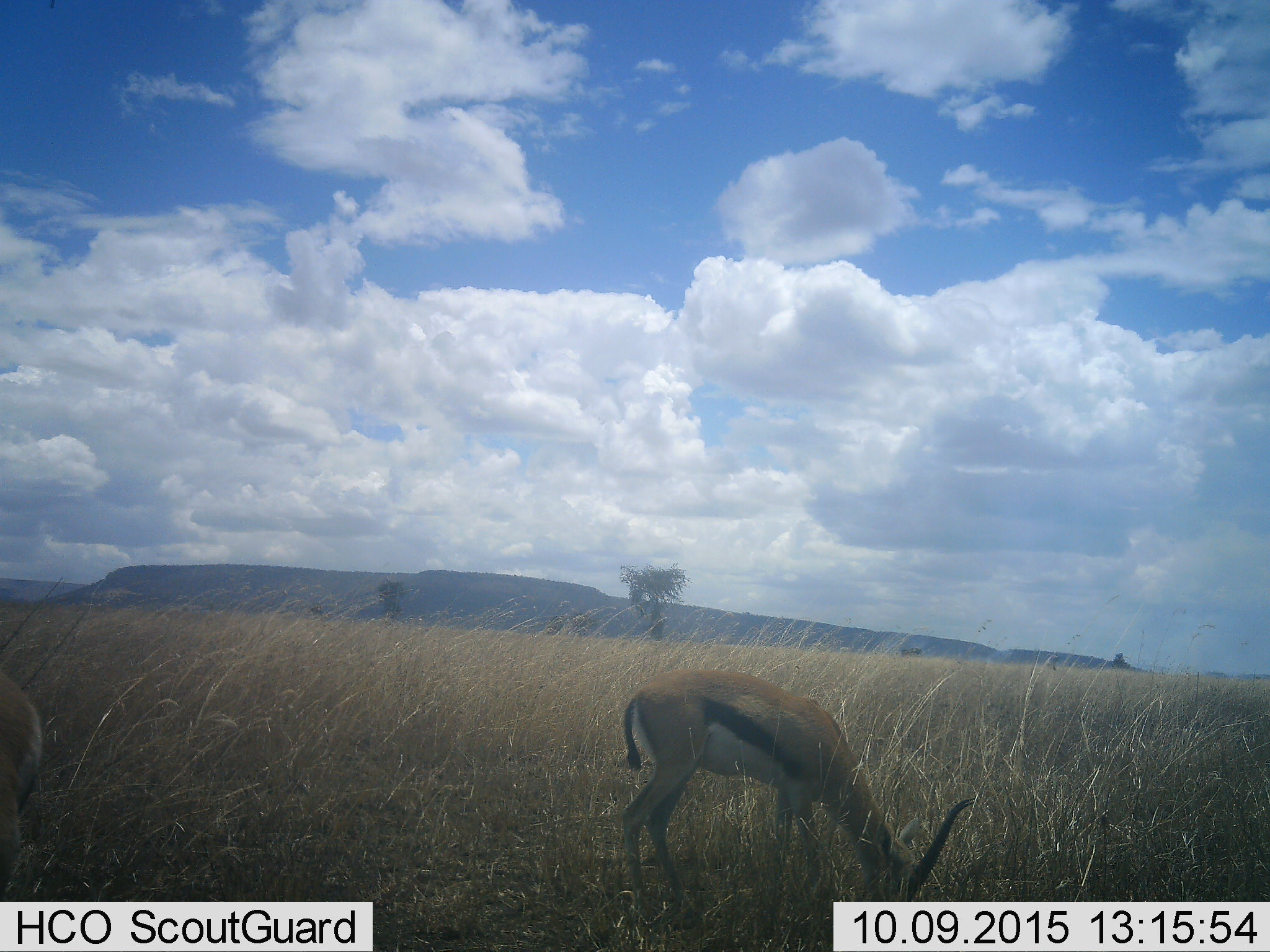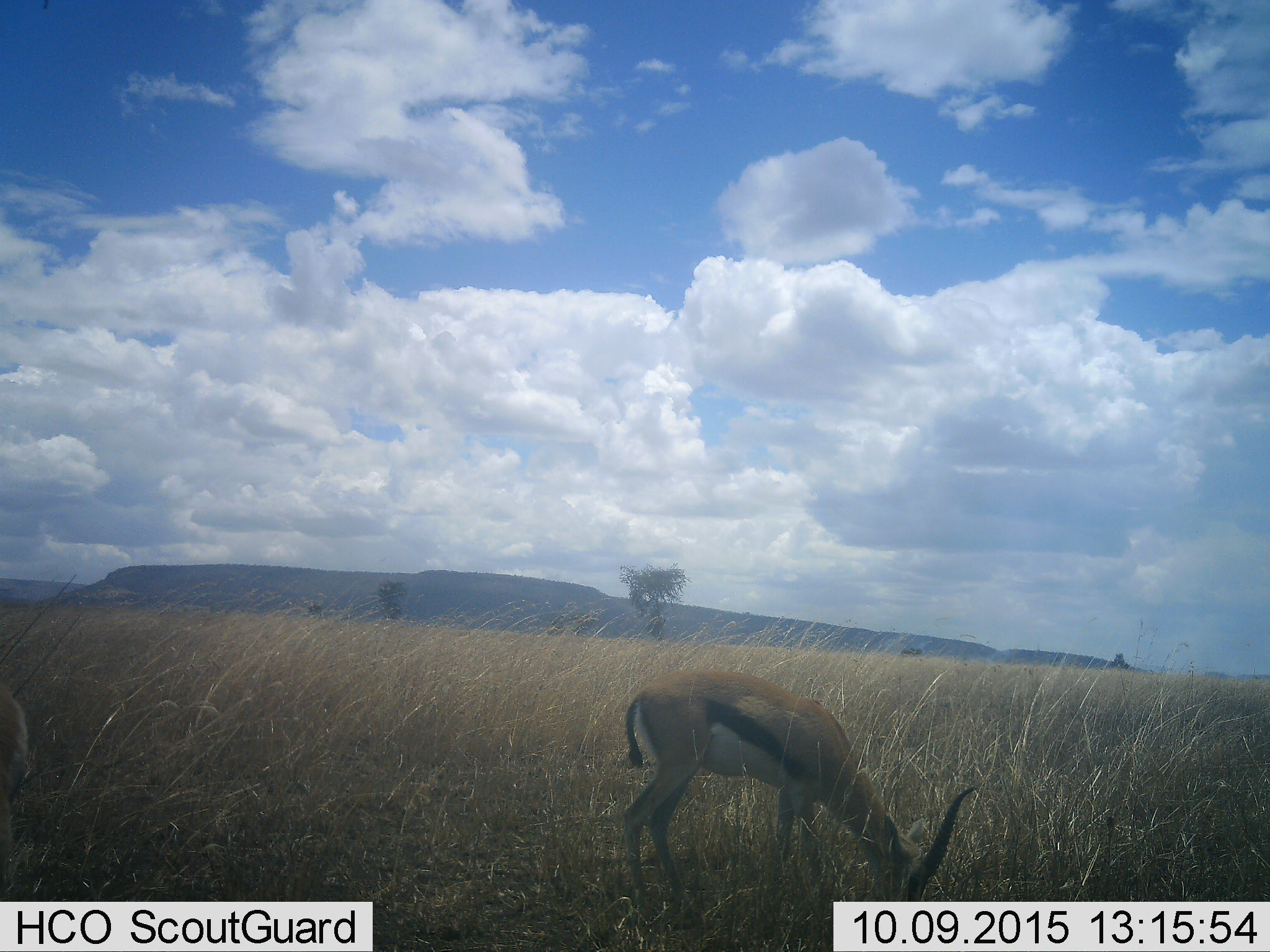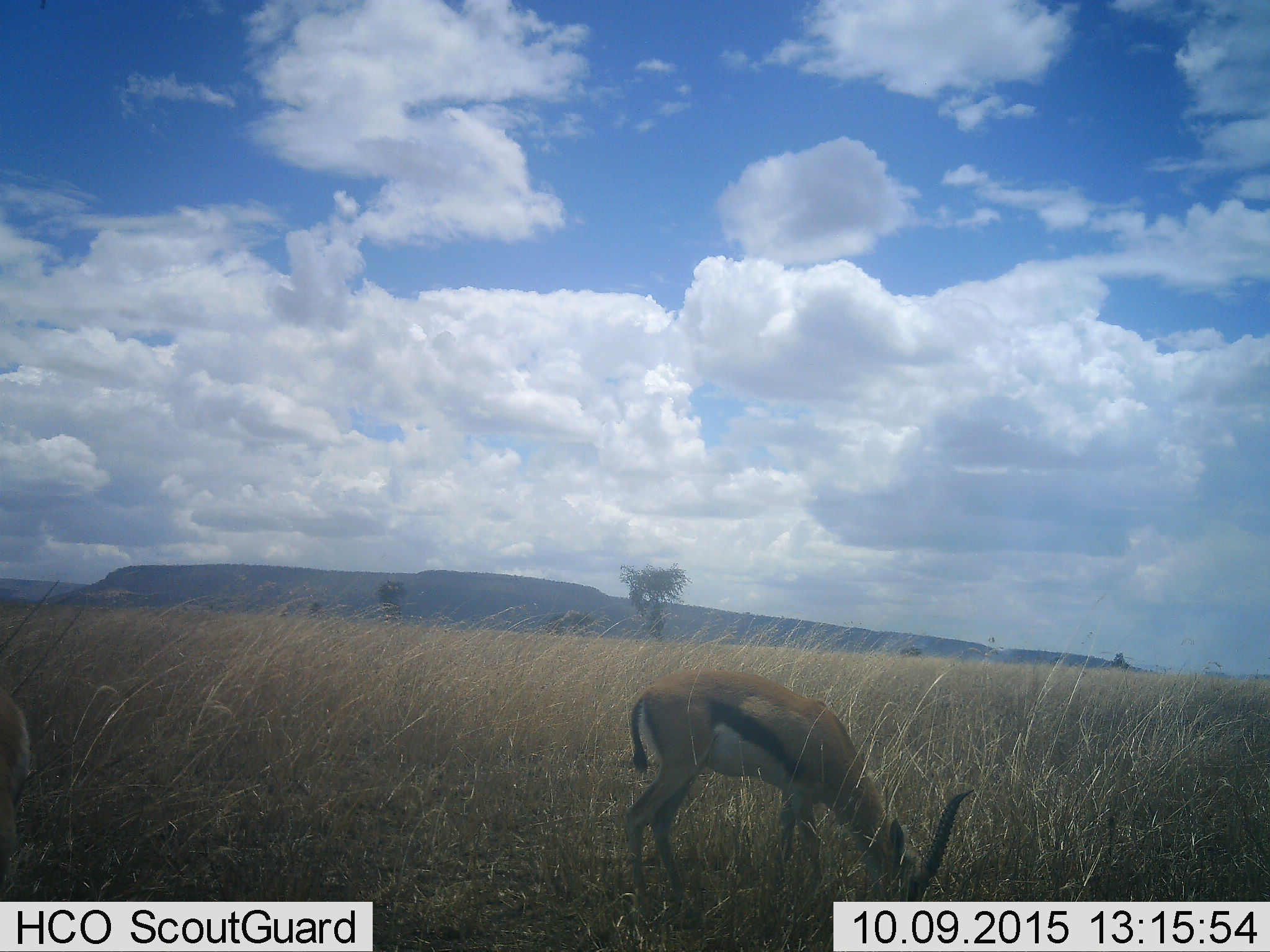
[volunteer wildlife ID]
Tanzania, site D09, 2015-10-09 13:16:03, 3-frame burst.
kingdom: Animalia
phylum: Chordata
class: Mammalia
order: Artiodactyla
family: Bovidae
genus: Eudorcas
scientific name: Eudorcas thomsonii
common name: thomson's gazelle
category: gazellethomsons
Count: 2.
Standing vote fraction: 24%.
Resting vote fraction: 0%.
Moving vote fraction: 6%.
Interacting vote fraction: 0%.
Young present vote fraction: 0%.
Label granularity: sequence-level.